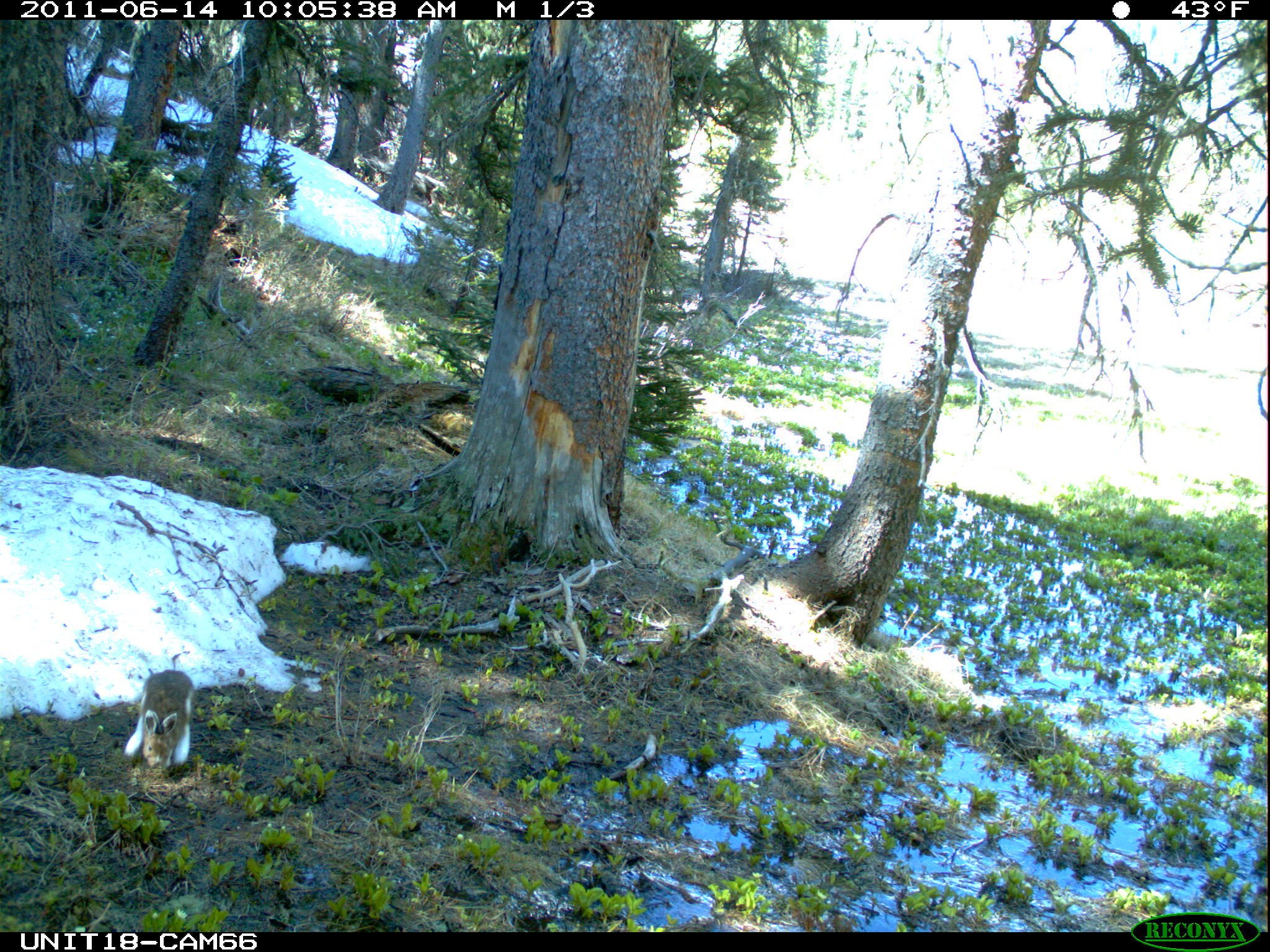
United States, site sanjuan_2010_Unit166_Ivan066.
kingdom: Animalia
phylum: Chordata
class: Mammalia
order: Lagomorpha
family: Leporidae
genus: Lepus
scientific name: Lepus americanus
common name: snowshoe hare